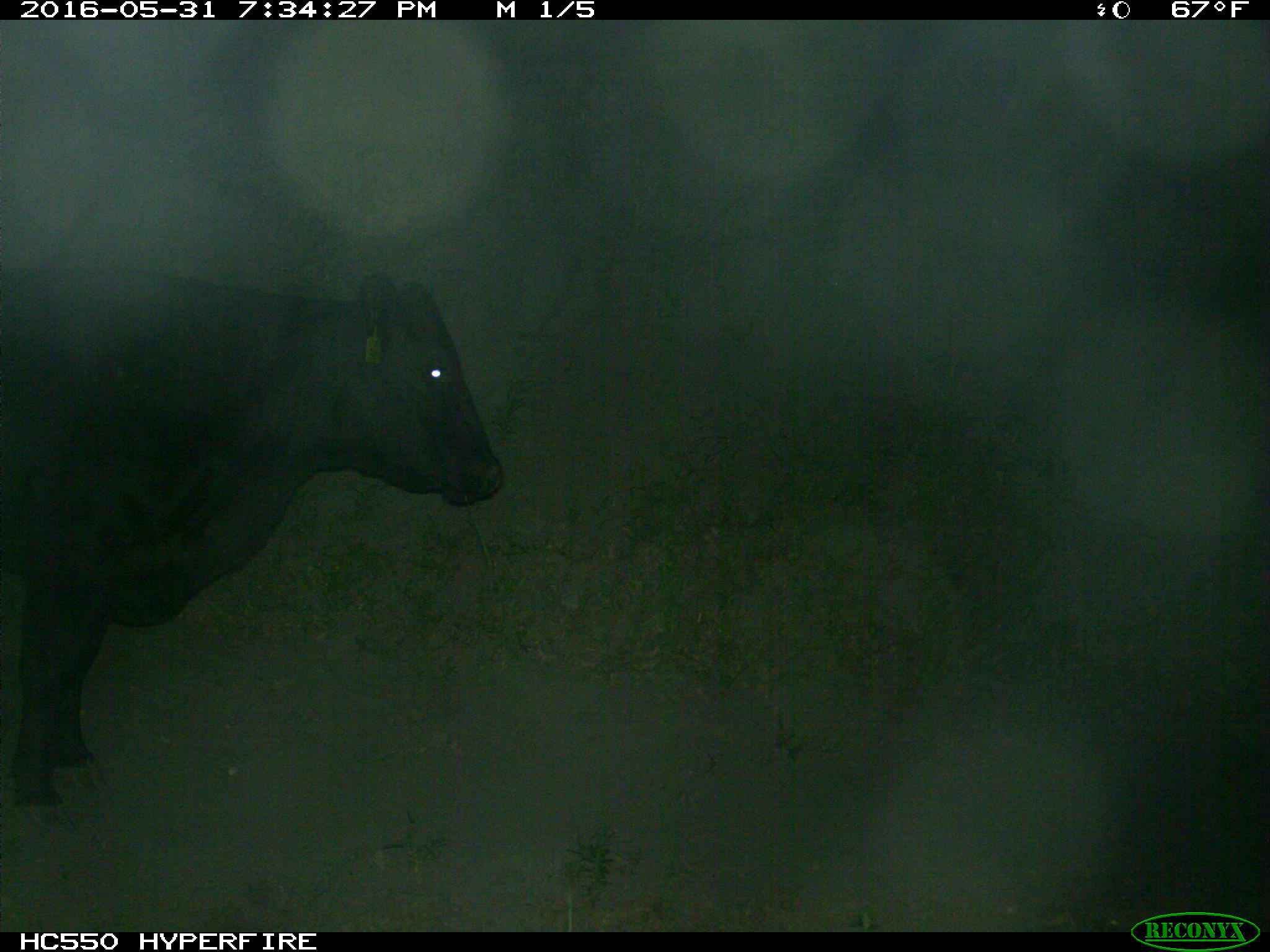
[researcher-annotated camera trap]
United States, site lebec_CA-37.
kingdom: Animalia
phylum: Chordata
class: Mammalia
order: Artiodactyla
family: Bovidae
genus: Bos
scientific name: Bos taurus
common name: domestic cow